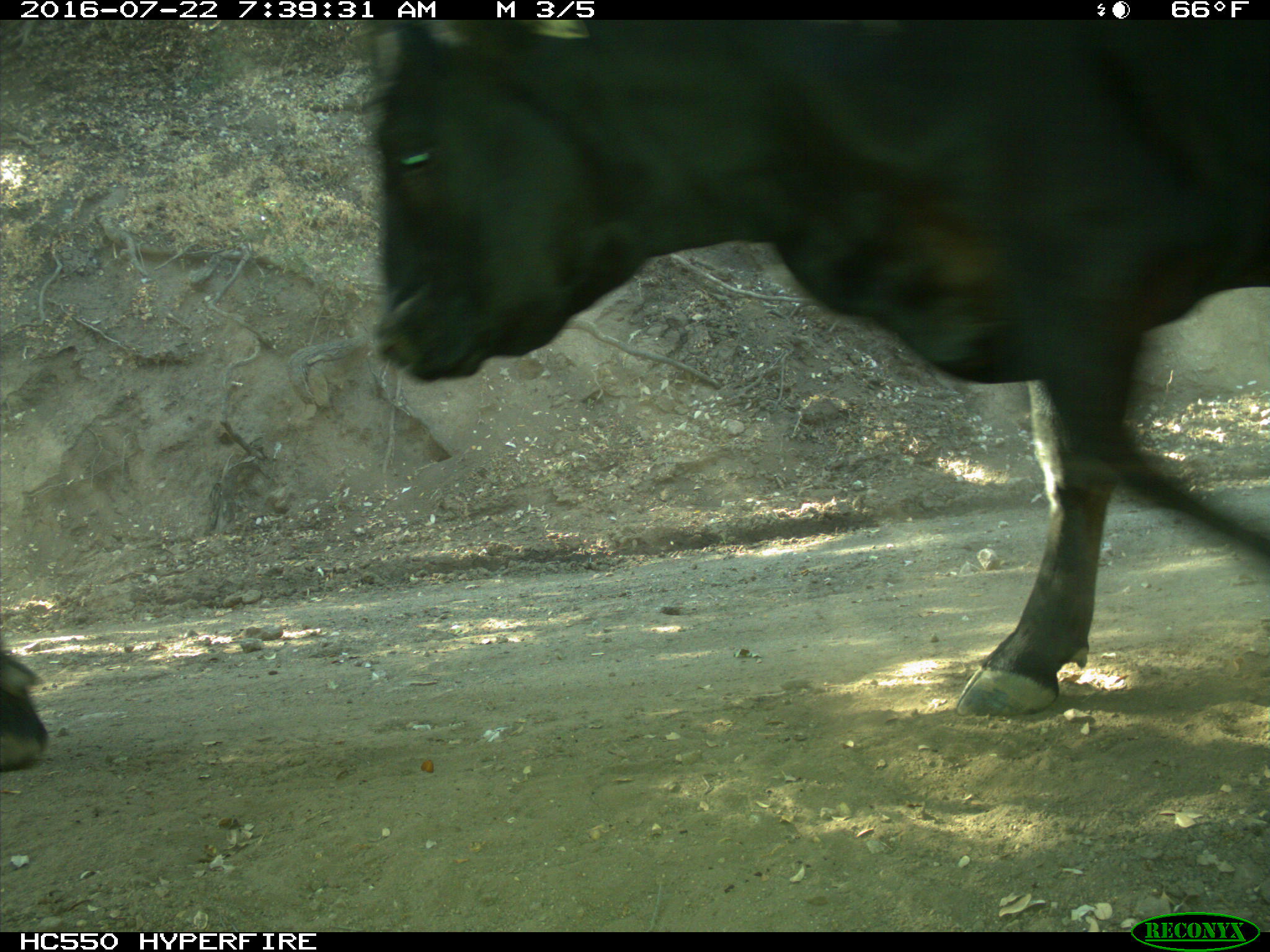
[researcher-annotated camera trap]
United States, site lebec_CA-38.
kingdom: Animalia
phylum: Chordata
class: Mammalia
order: Artiodactyla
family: Bovidae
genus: Bos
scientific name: Bos taurus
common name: domestic cow